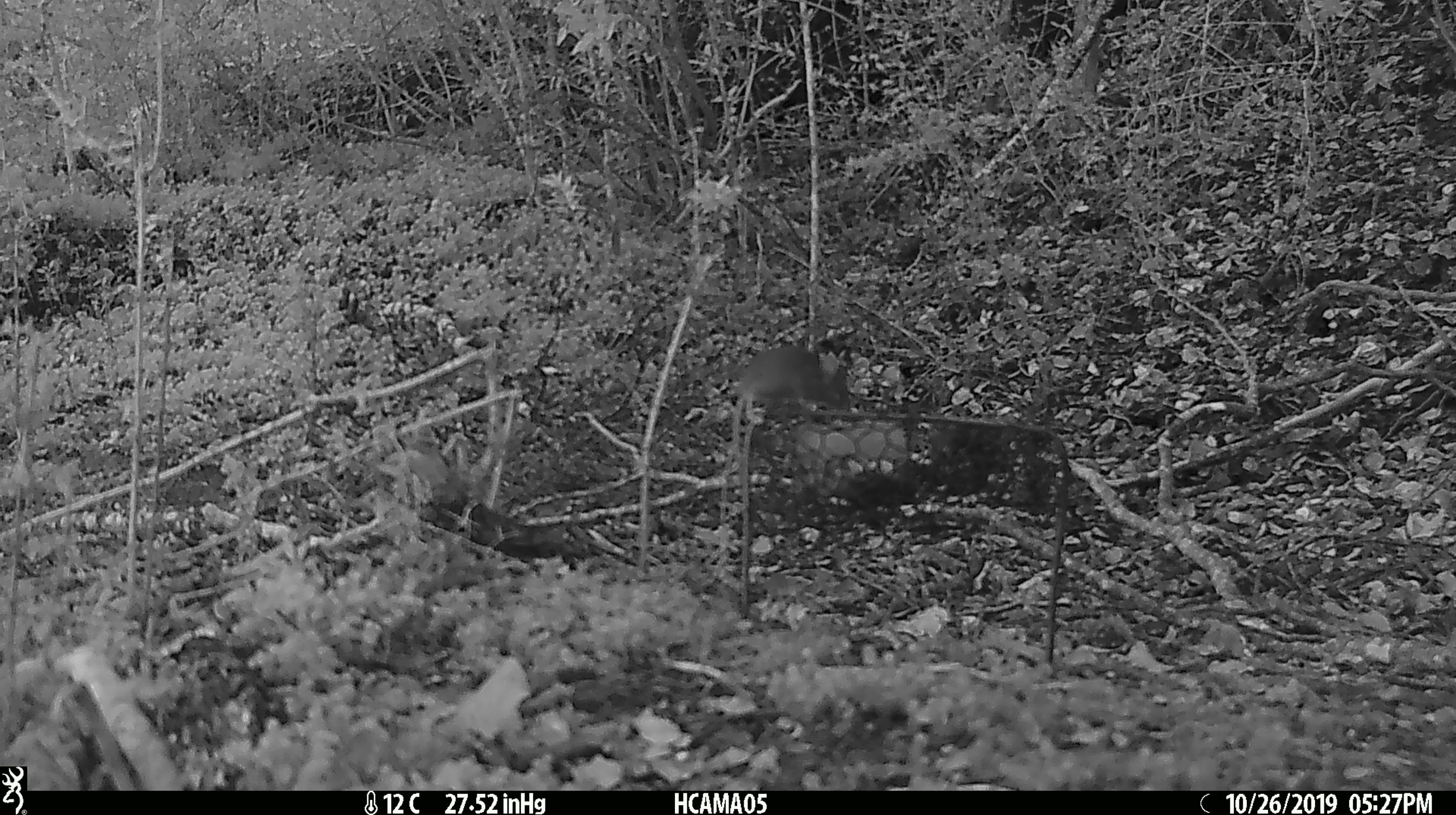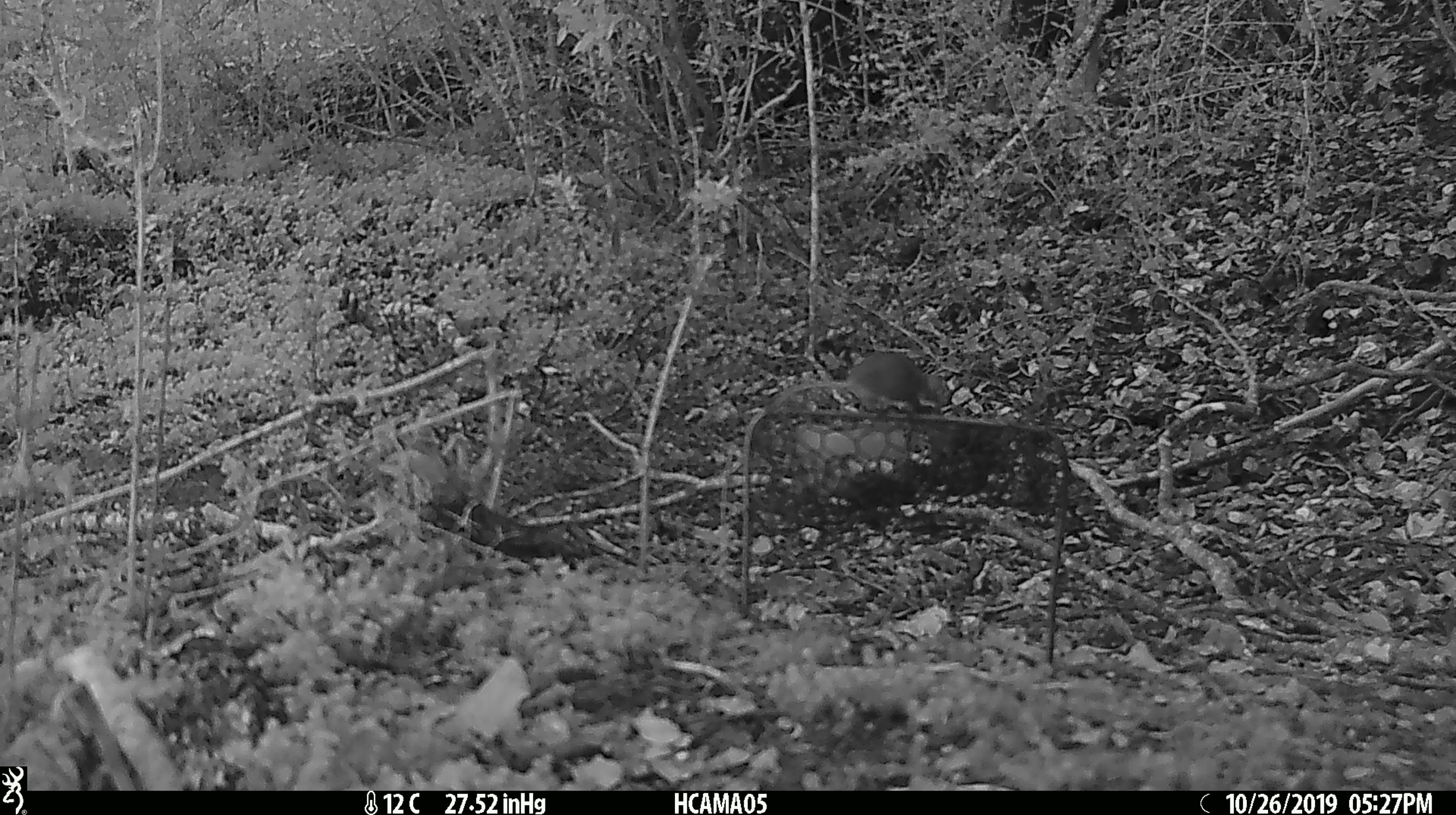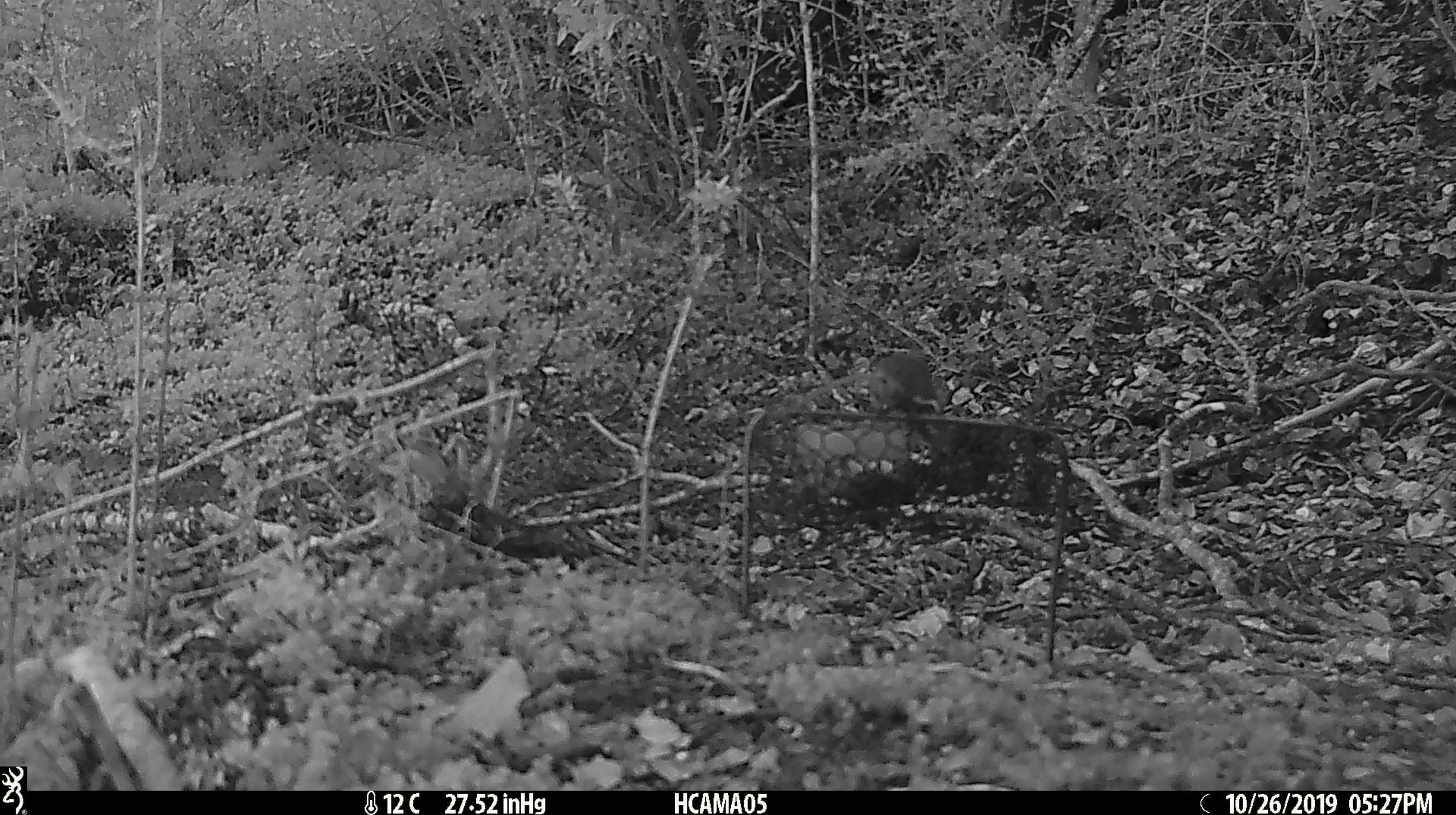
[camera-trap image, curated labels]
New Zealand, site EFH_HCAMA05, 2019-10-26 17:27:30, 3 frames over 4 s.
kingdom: Animalia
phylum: Chordata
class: Mammalia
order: Rodentia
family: Muridae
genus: Mus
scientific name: Mus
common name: mouse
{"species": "mouse (Mus)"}